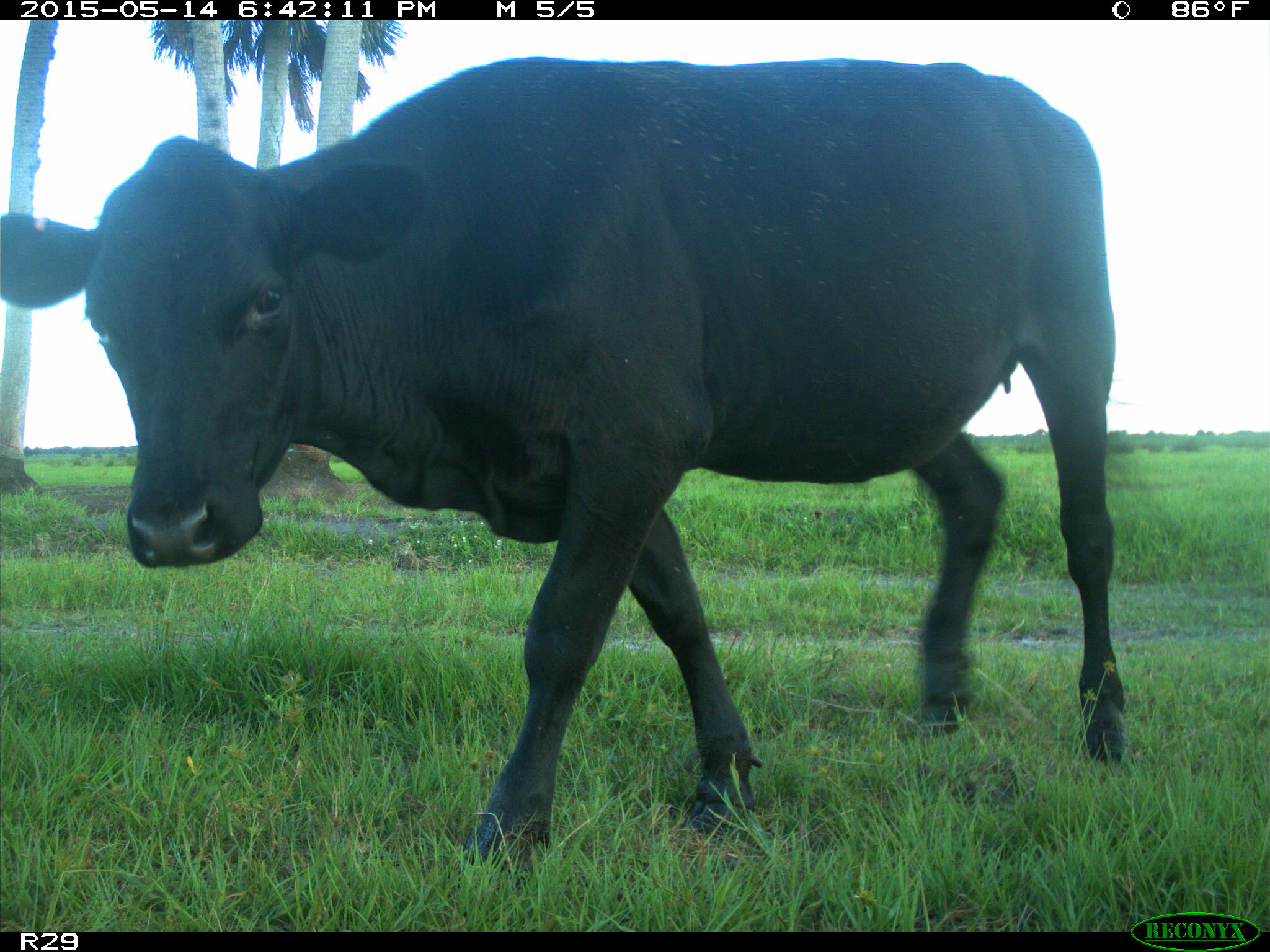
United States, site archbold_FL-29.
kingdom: Animalia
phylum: Chordata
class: Mammalia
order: Artiodactyla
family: Bovidae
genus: Bos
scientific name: Bos taurus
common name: domestic cow